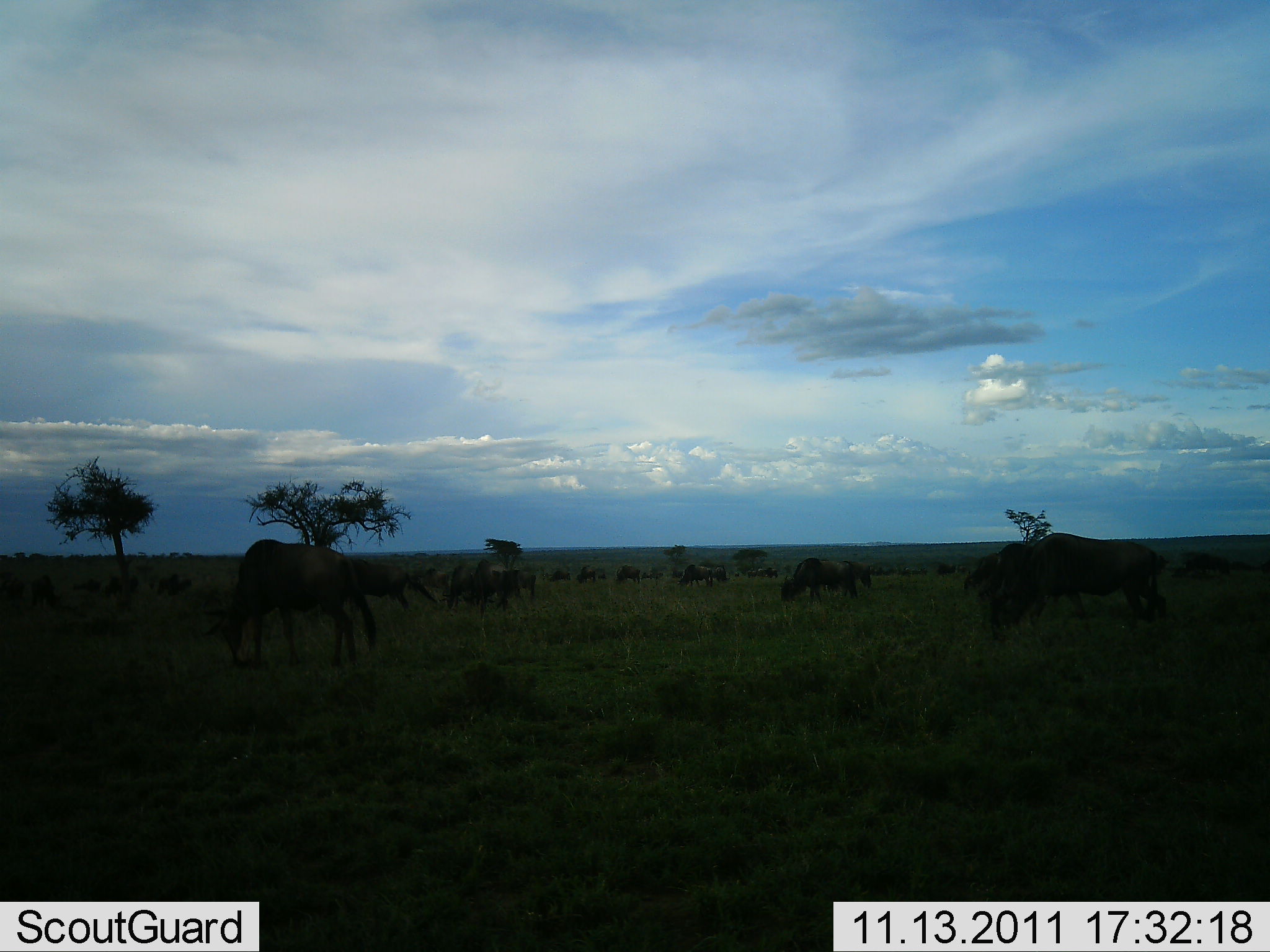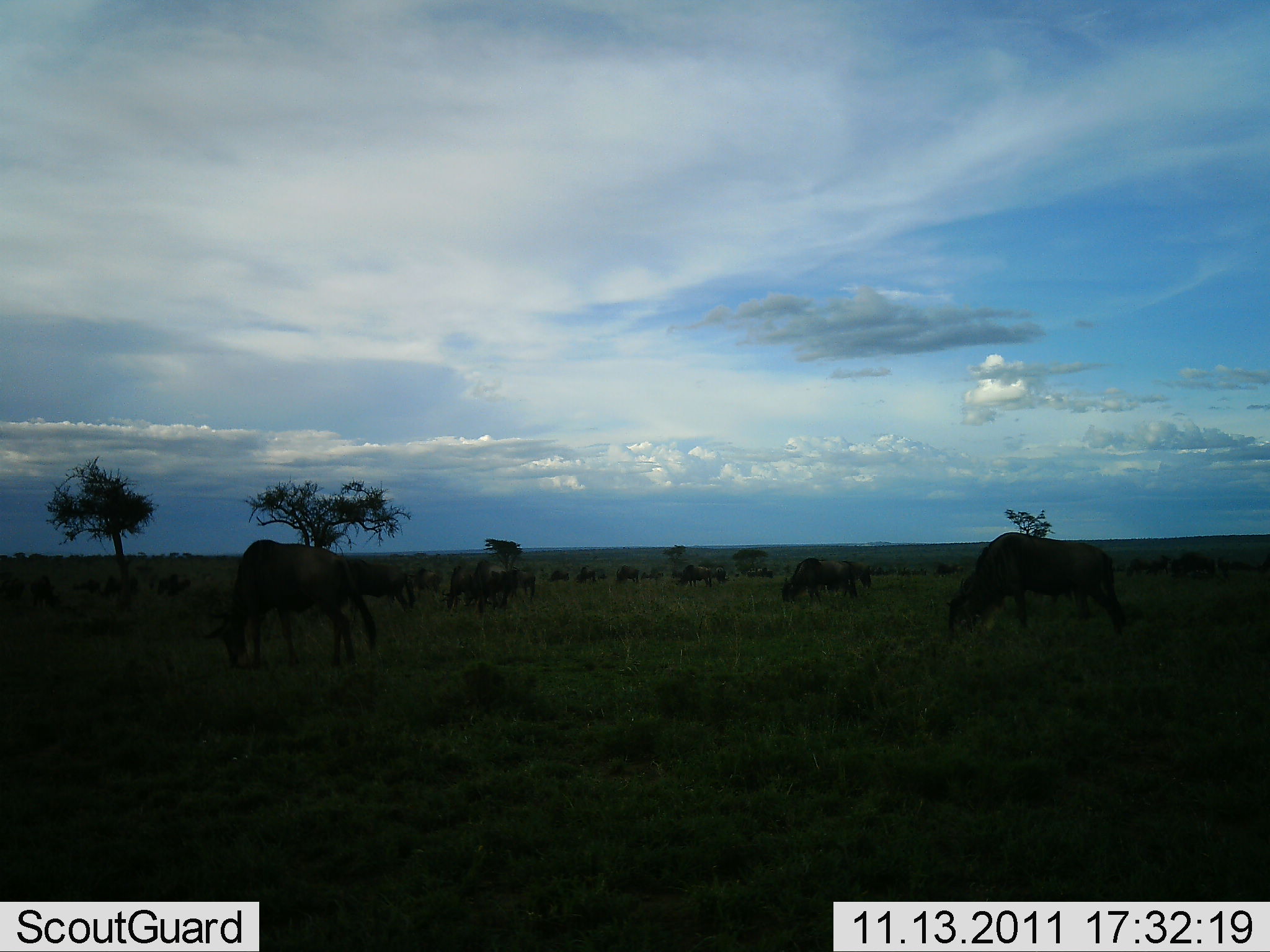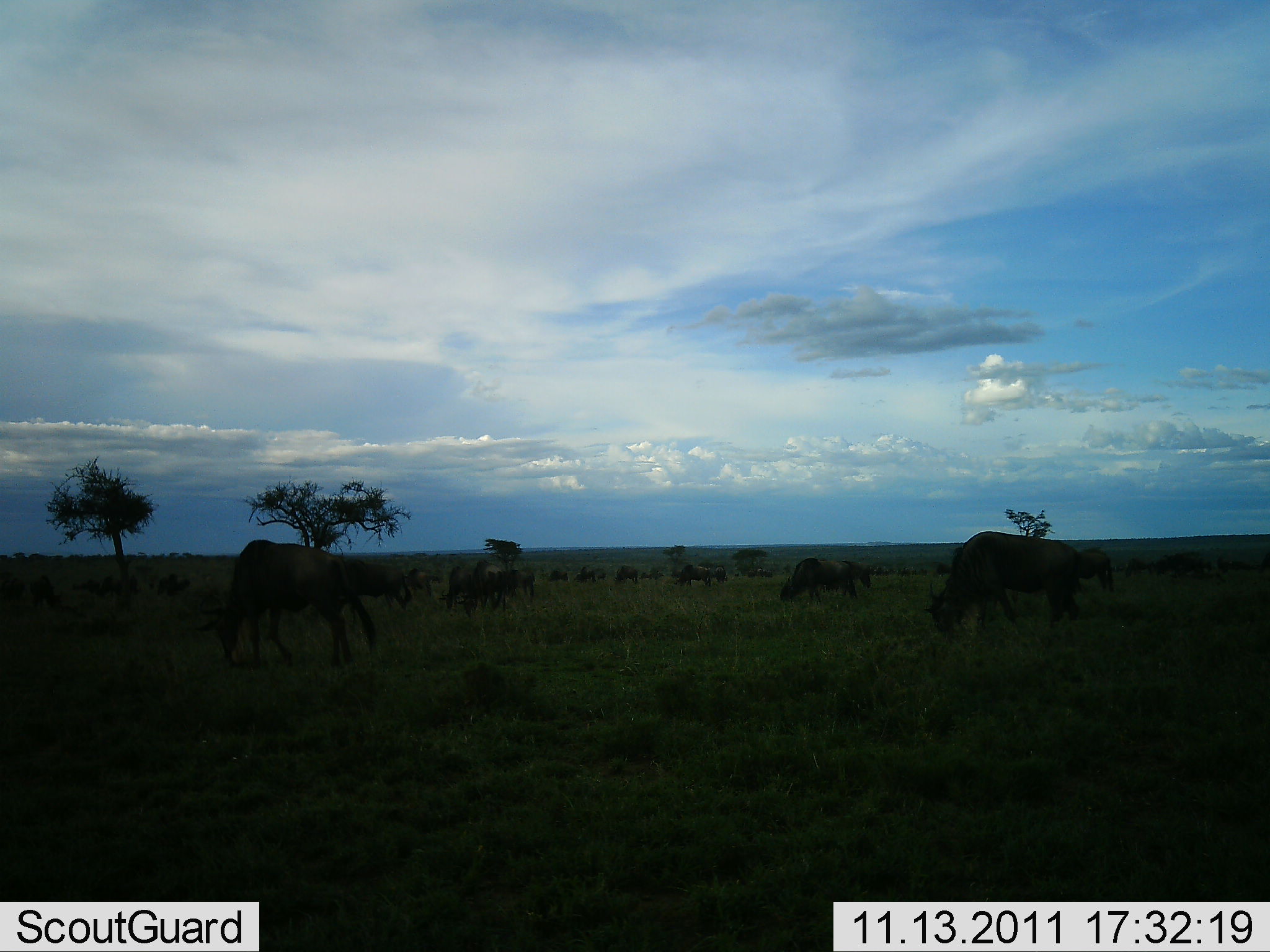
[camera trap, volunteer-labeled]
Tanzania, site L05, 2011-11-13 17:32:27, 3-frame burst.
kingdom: Animalia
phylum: Chordata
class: Mammalia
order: Artiodactyla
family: Bovidae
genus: Connochaetes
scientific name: Connochaetes taurinus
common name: blue wildebeest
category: wildebeest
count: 11-50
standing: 10%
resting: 0%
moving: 10%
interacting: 0%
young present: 0%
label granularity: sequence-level